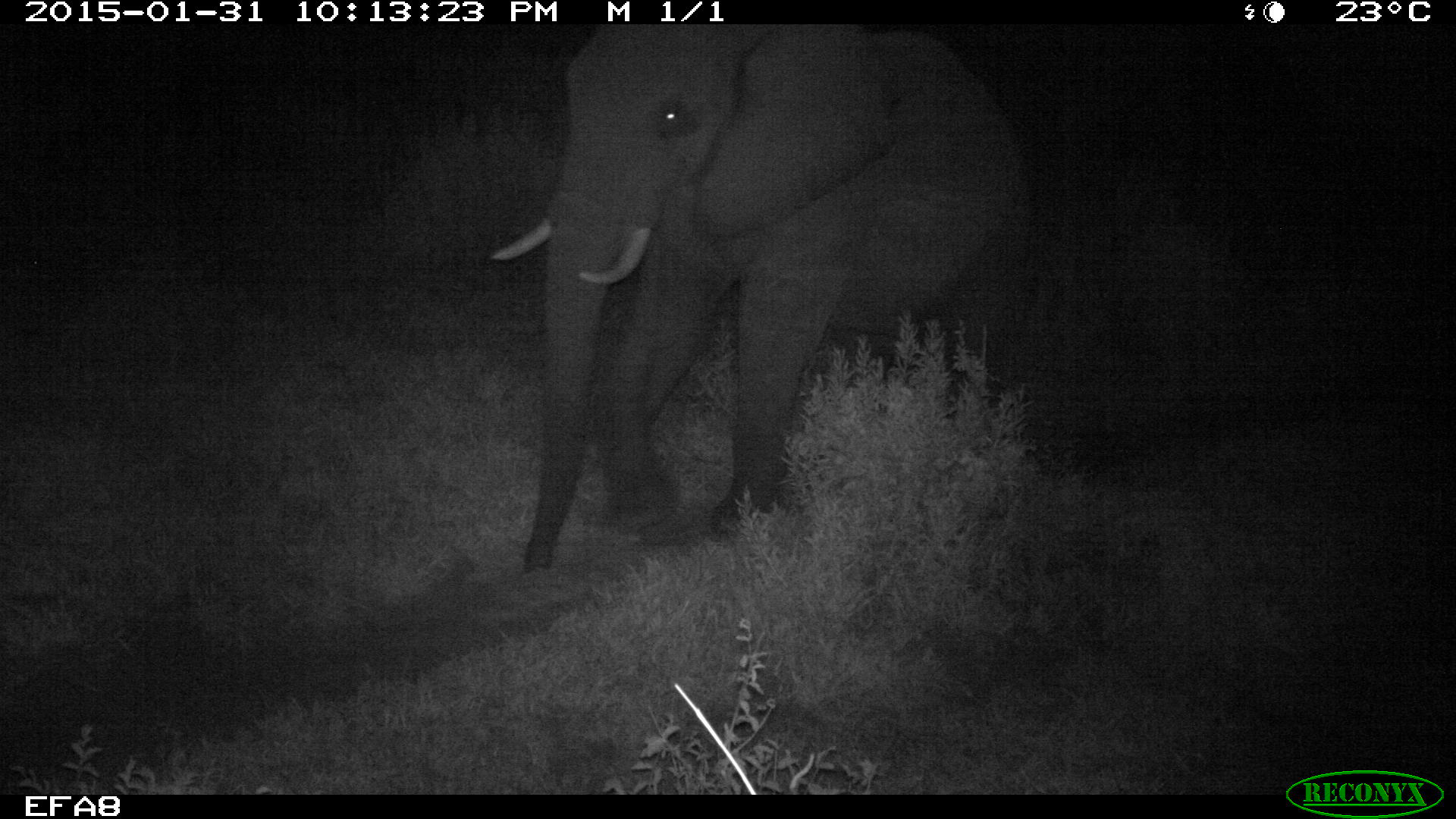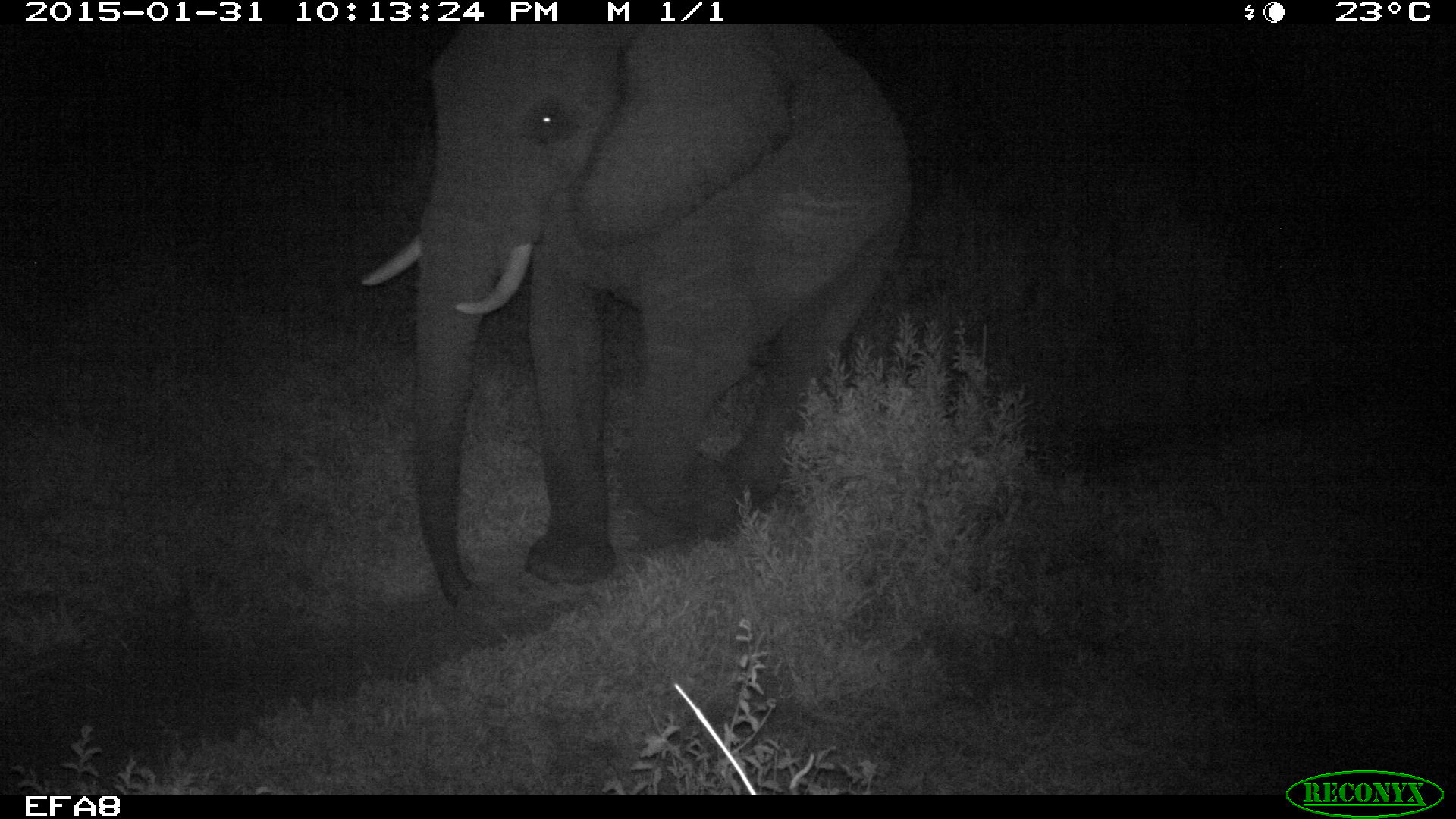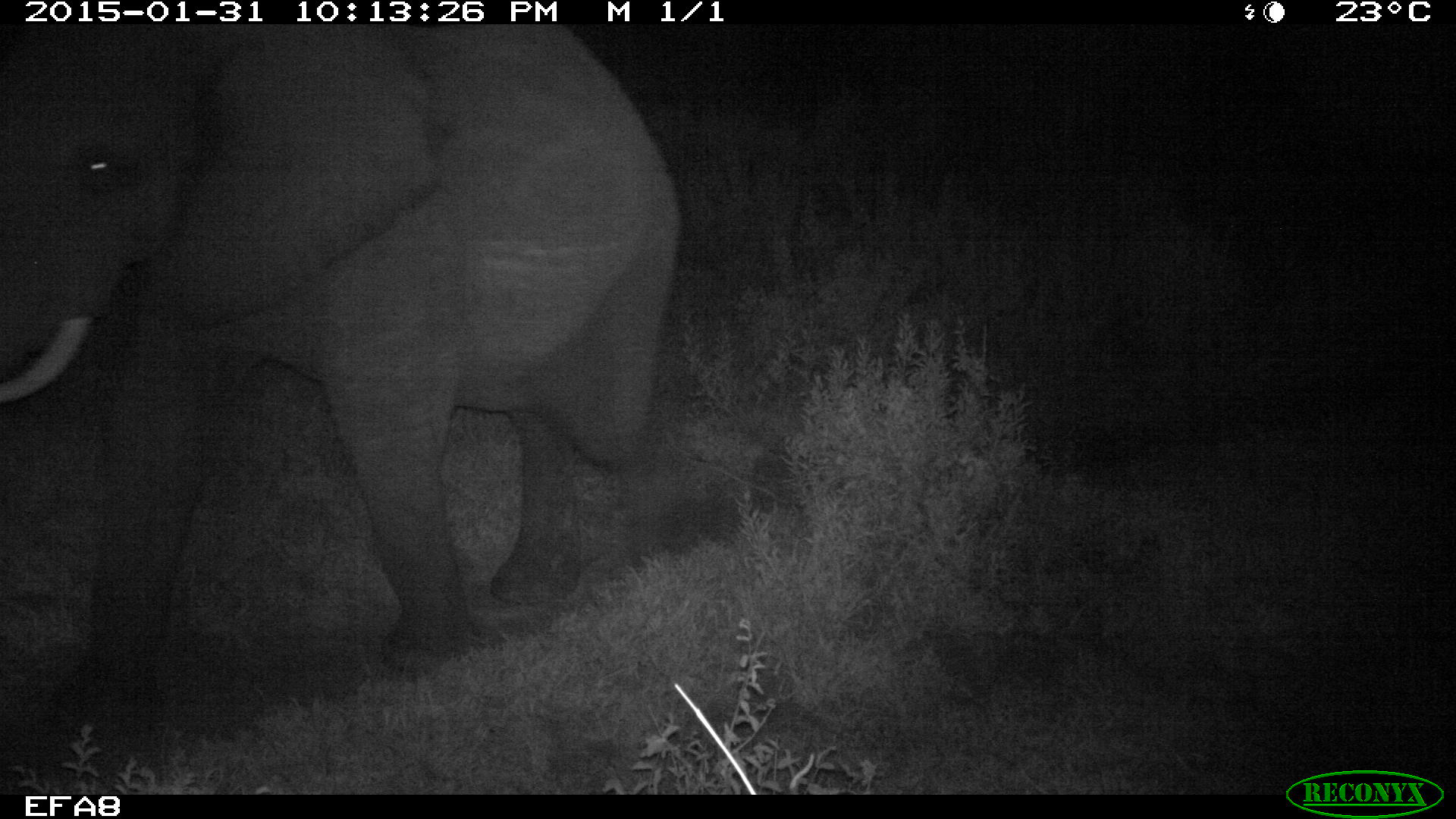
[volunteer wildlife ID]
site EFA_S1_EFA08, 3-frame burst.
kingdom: Animalia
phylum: Chordata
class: Mammalia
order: Proboscidea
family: Elephantidae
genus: Loxodonta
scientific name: Loxodonta africana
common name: african bush elephant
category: elephant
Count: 1.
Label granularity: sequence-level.